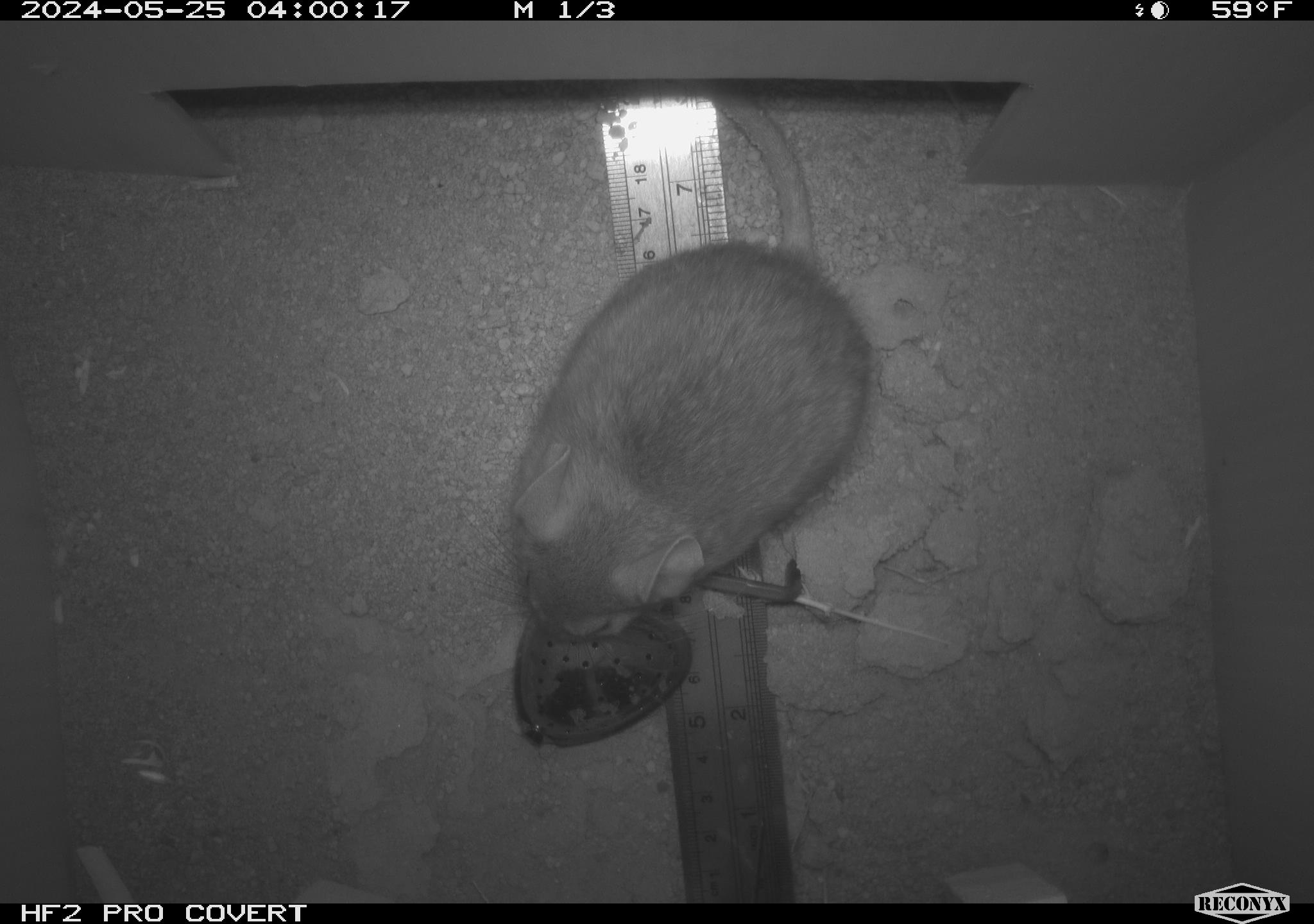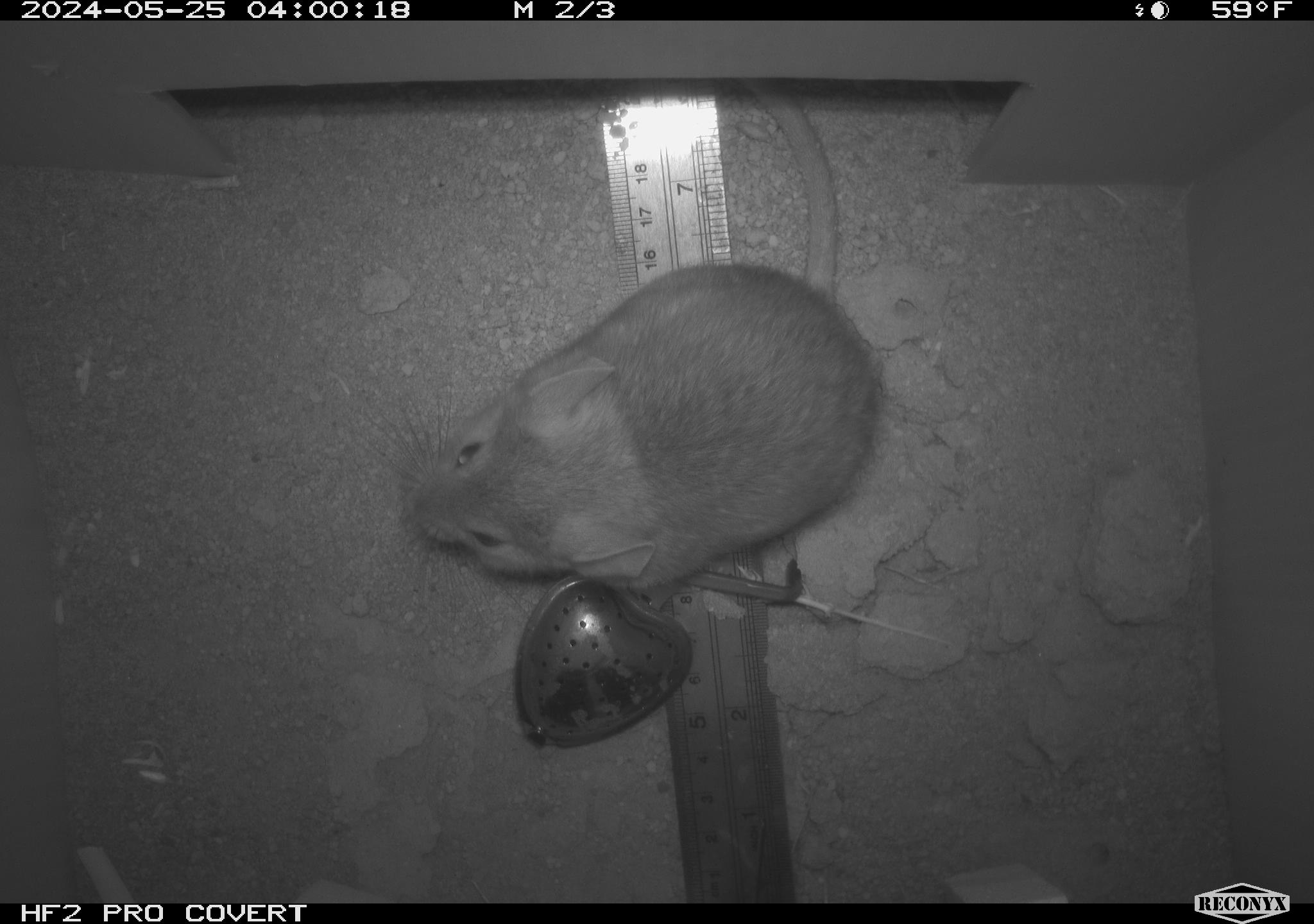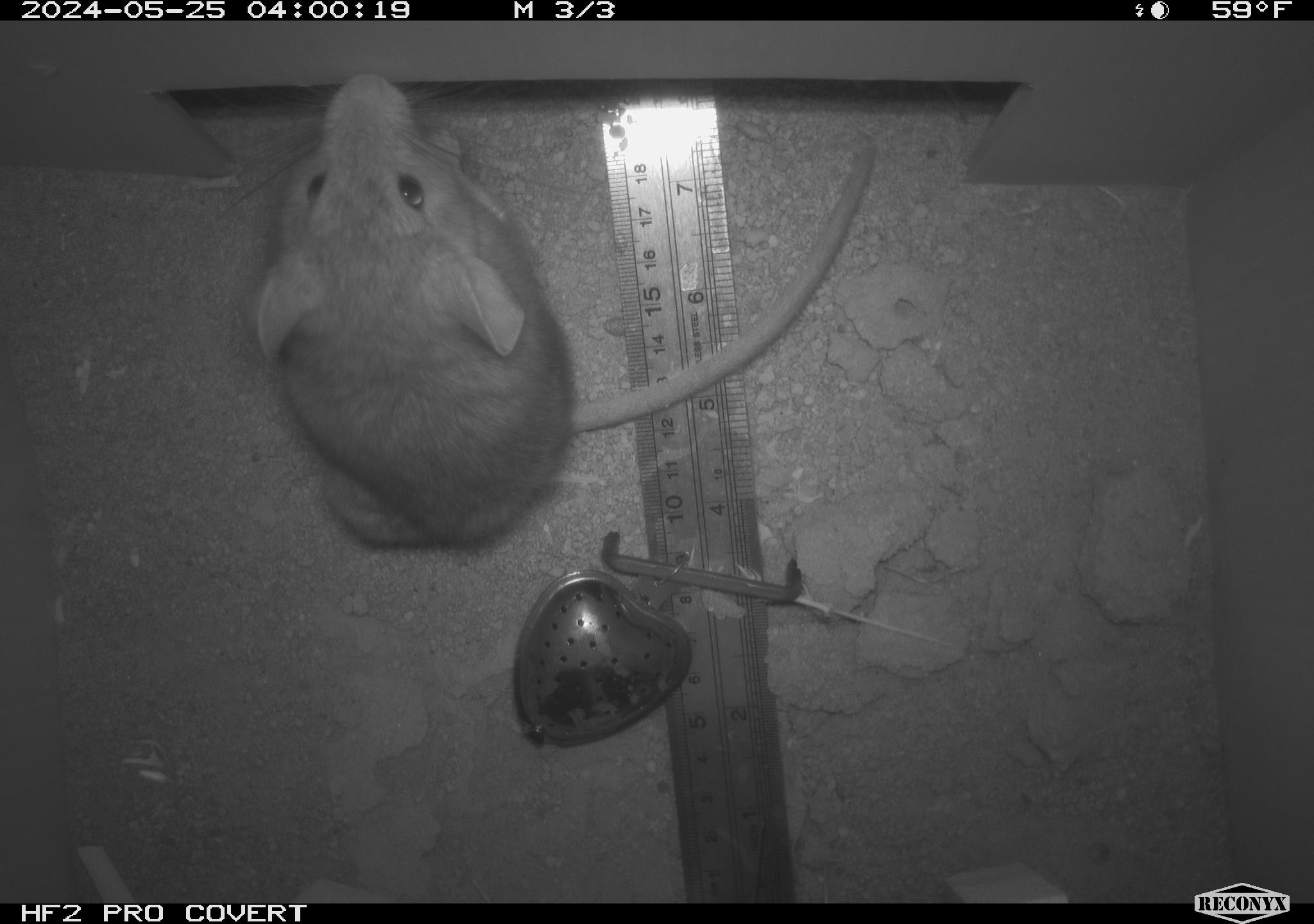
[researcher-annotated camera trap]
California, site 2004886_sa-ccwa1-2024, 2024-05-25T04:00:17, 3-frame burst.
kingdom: Animalia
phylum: Chordata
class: Mammalia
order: Rodentia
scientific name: Rodentia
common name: woodrat or rat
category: woodrat or rat species